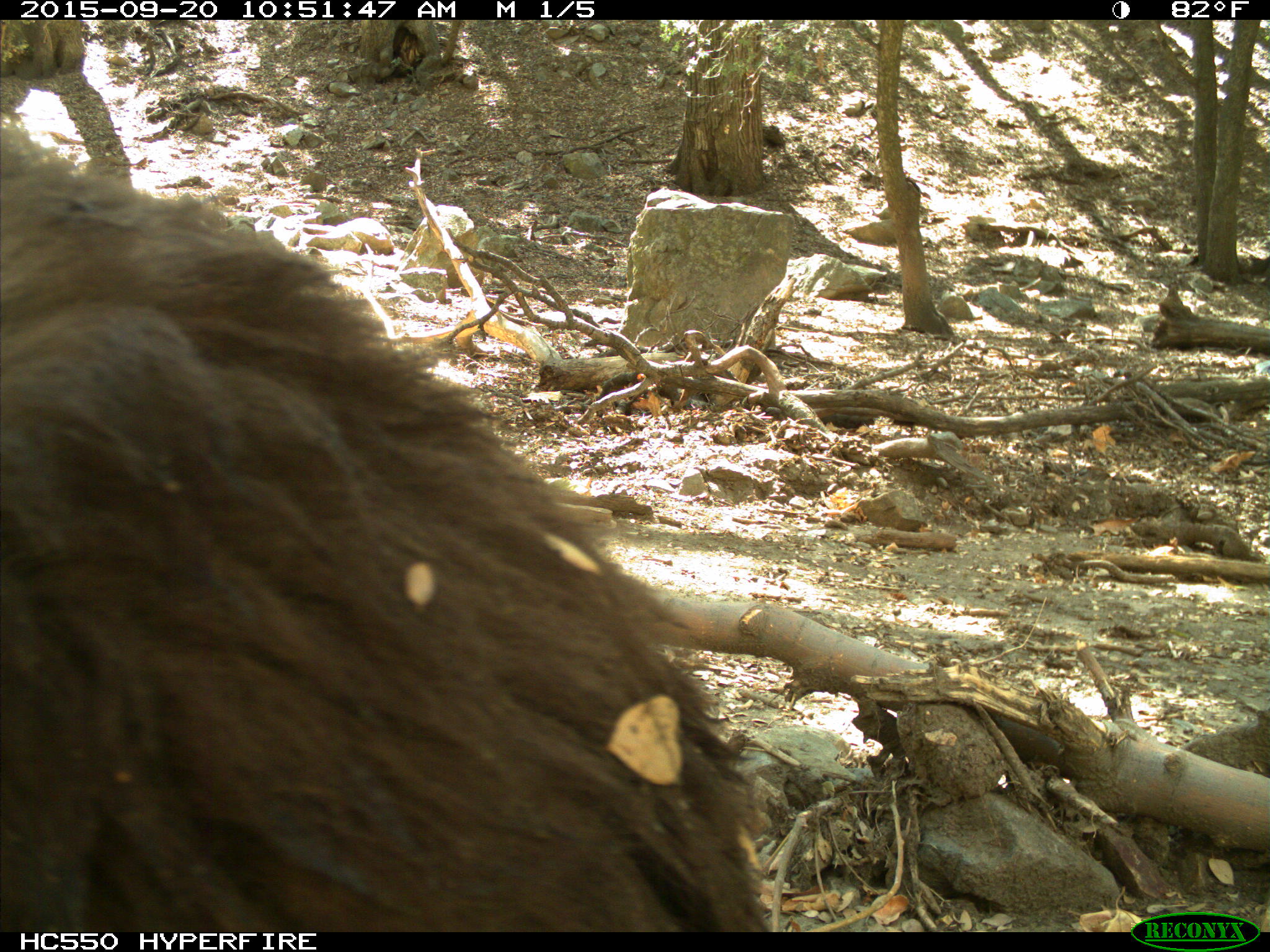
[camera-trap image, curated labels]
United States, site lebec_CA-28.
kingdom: Animalia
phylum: Chordata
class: Mammalia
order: Carnivora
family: Ursidae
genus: Ursus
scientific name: Ursus americanus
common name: american black bear